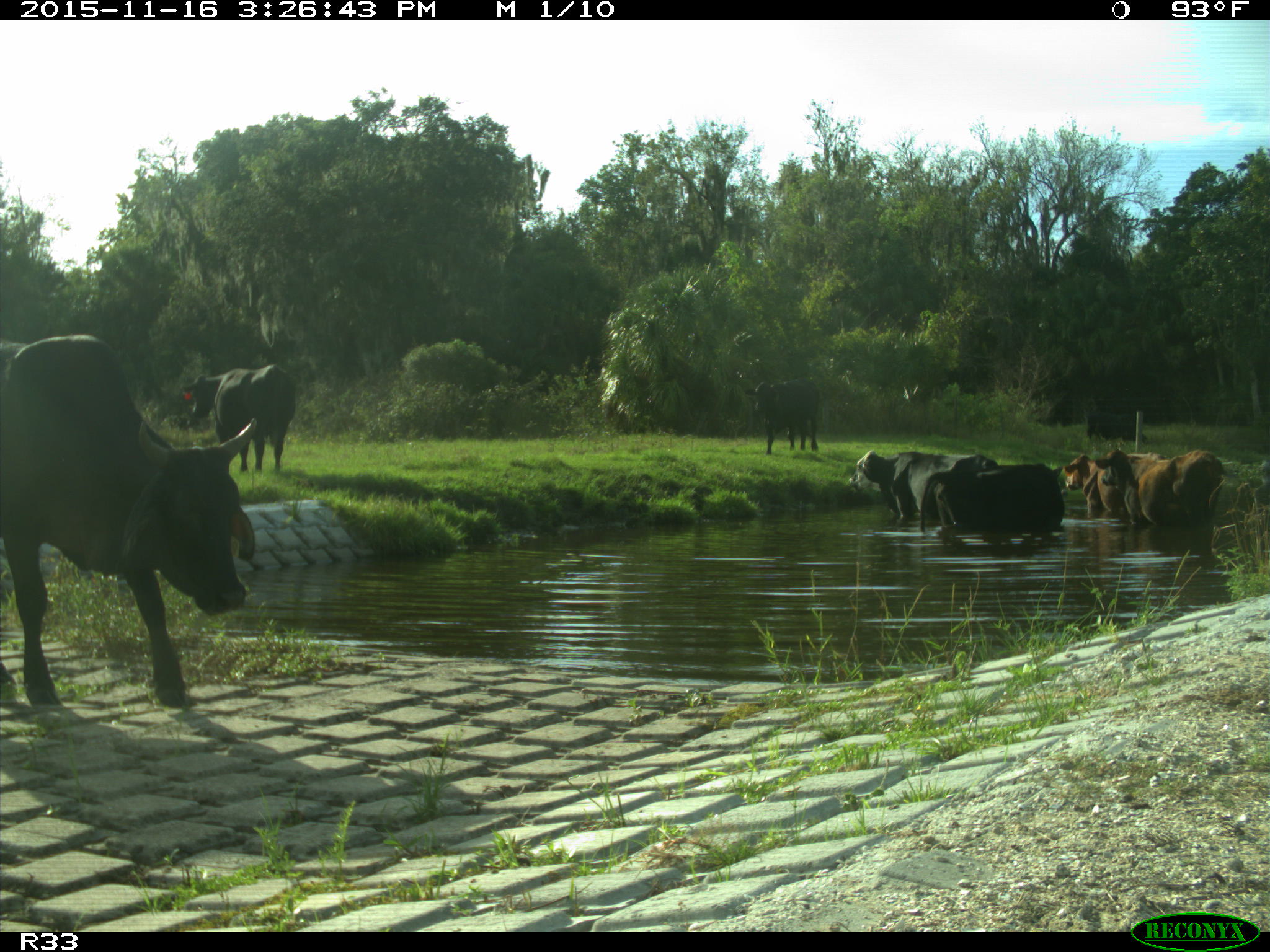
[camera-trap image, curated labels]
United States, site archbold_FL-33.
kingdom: Animalia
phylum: Chordata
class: Mammalia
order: Artiodactyla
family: Bovidae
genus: Bos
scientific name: Bos taurus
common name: domestic cow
Bos taurus (domestic cow).